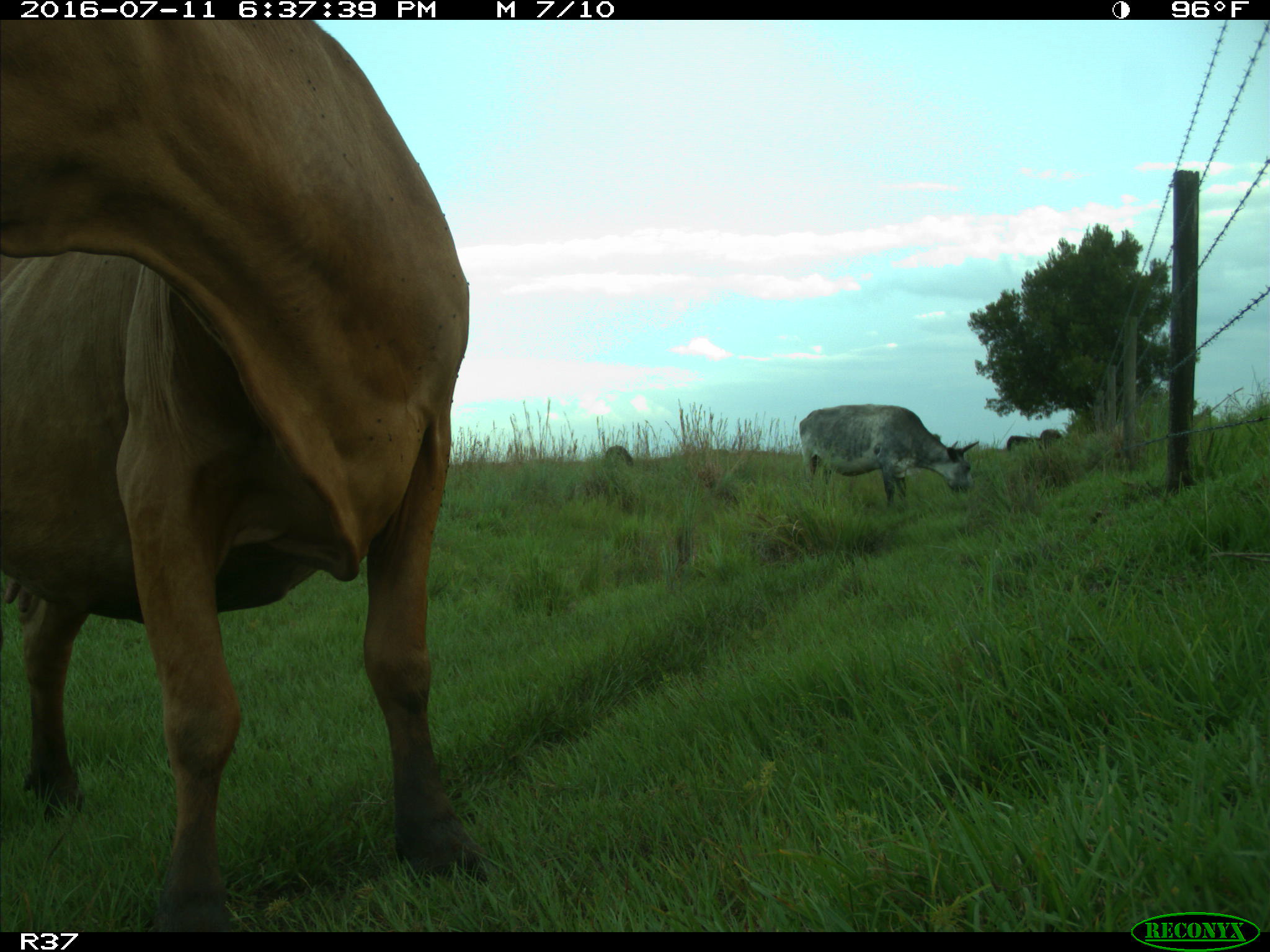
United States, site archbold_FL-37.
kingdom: Animalia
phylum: Chordata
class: Mammalia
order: Artiodactyla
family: Bovidae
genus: Bos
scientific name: Bos taurus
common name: domestic cow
Bos taurus (domestic cow).